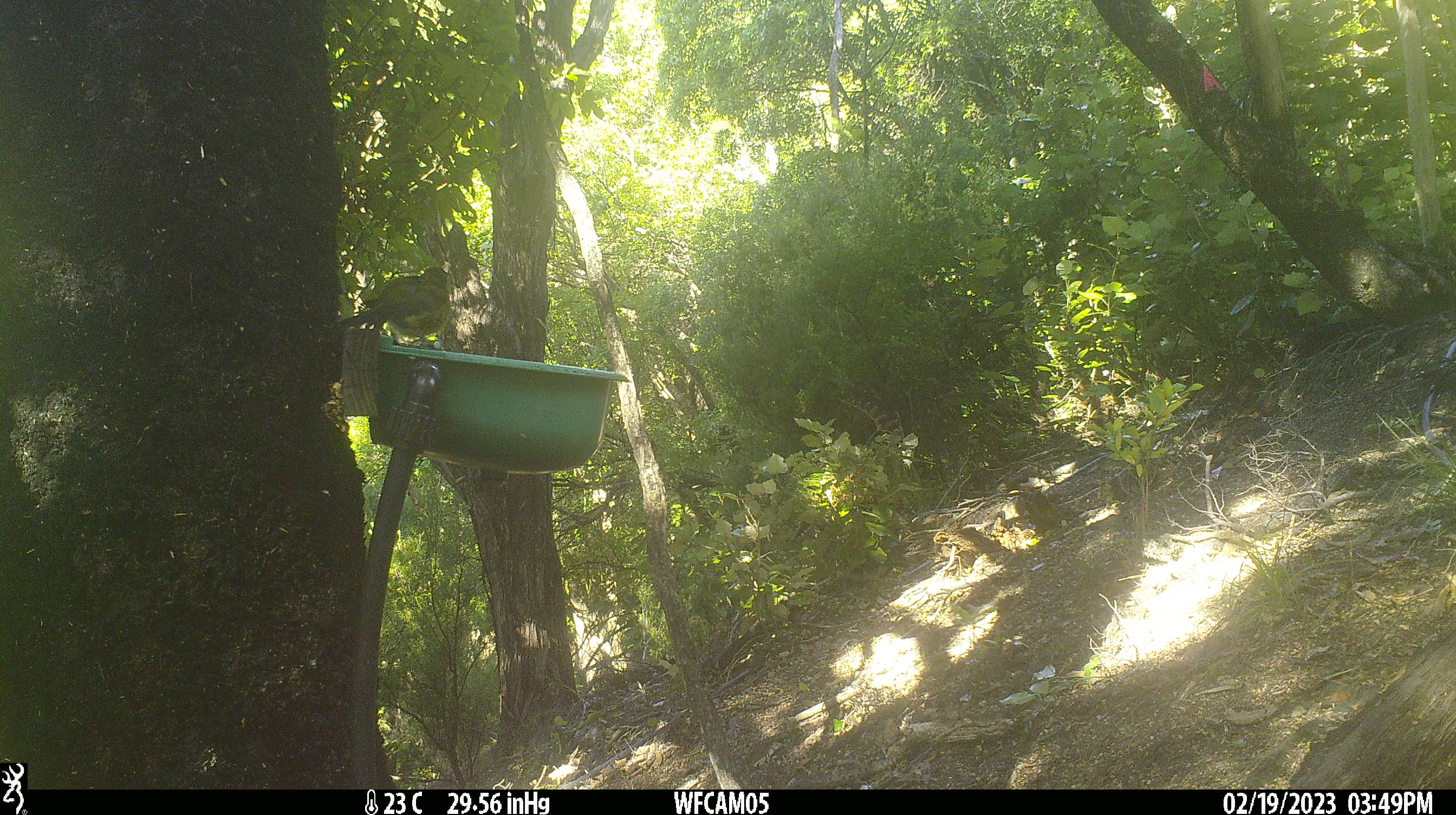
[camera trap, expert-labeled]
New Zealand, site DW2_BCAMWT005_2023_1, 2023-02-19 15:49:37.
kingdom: Animalia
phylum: Chordata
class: Aves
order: Passeriformes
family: Meliphagidae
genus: Anthornis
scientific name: Anthornis melanura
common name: new zealand bellbird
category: bellbird